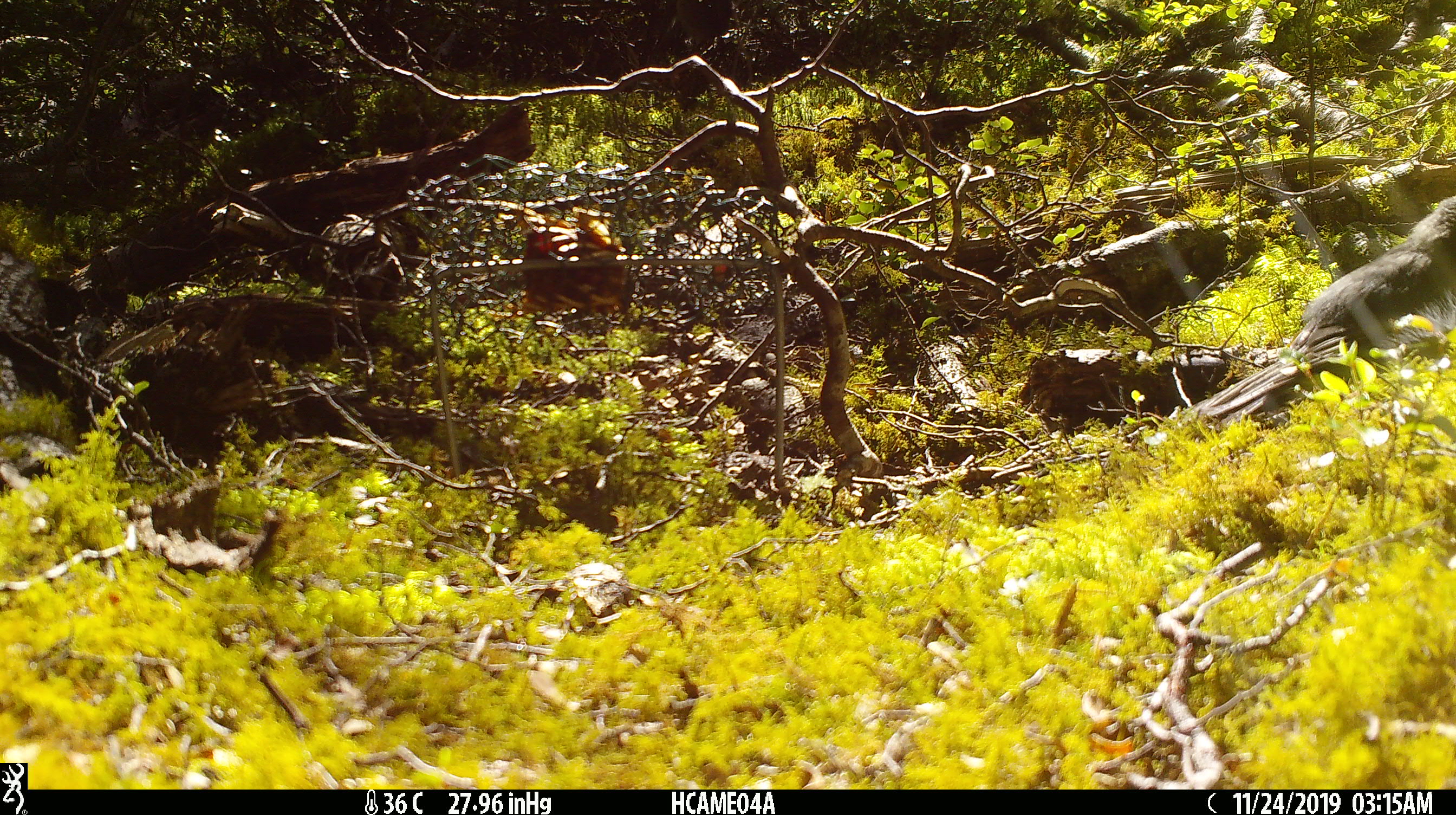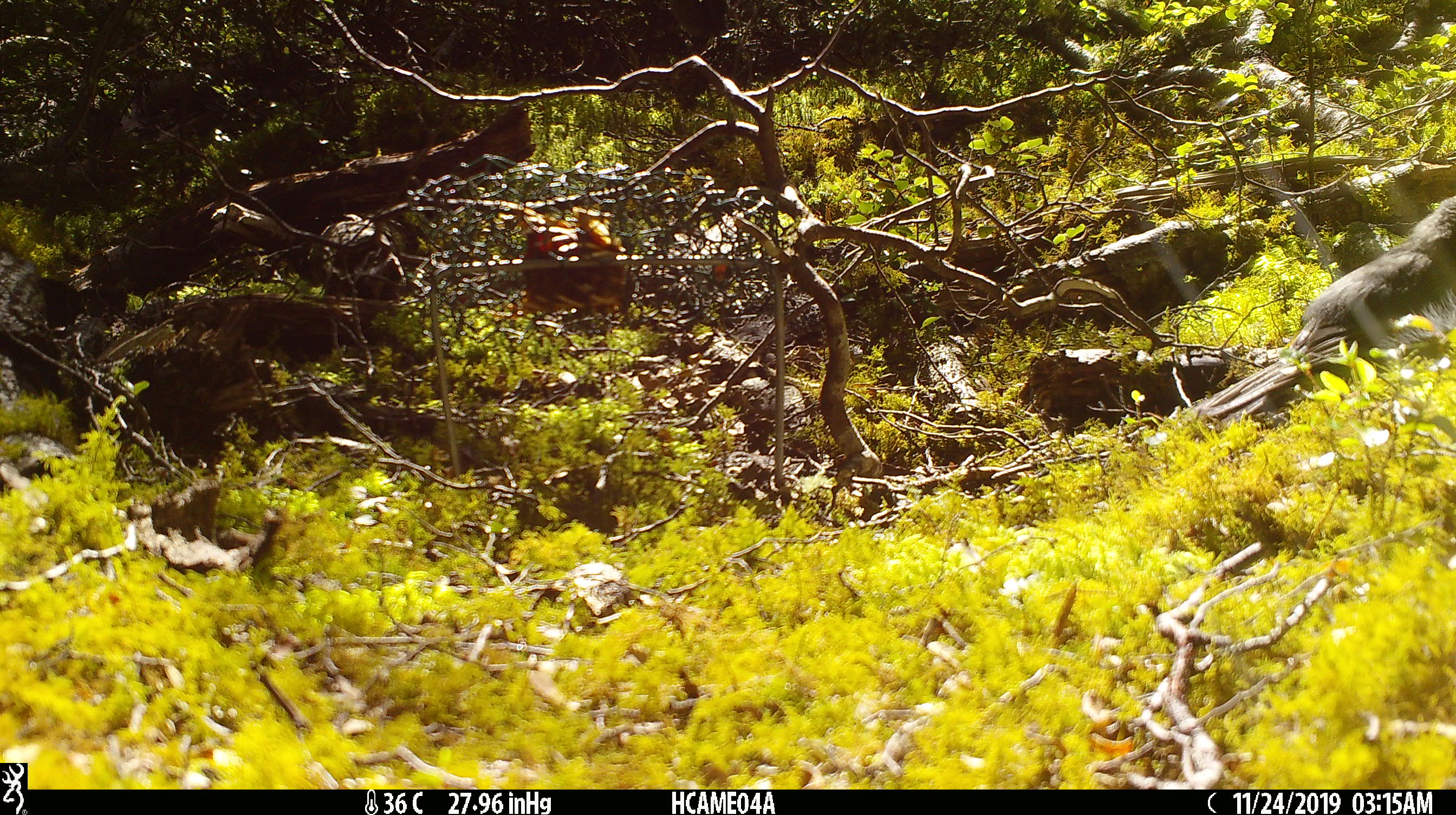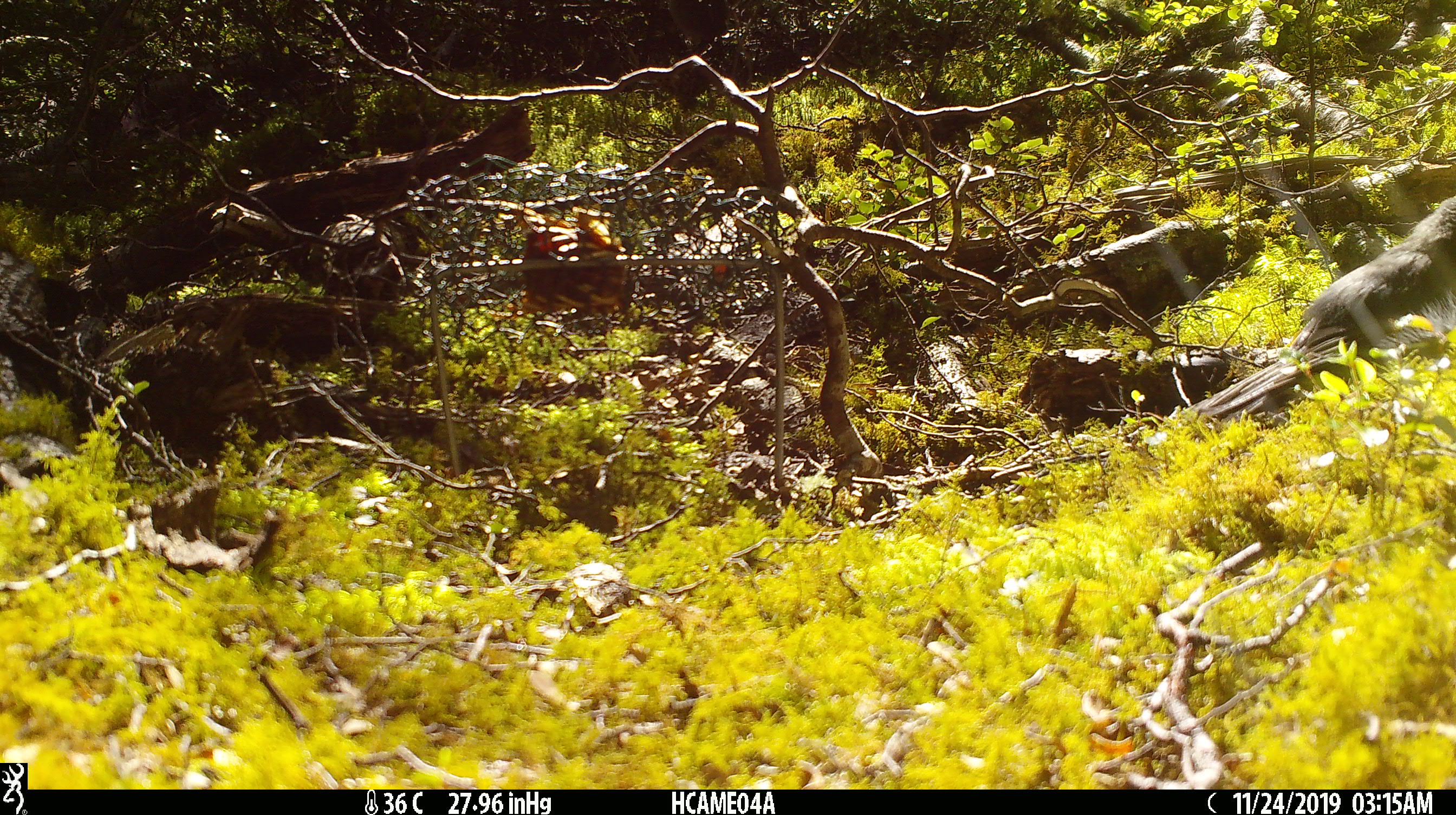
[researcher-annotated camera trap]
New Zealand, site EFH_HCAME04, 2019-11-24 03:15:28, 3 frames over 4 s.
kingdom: Animalia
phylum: Chordata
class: Aves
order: Passeriformes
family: Petroicidae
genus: Petroica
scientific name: Petroica australis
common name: new zealand robin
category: robin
Robin (new zealand robin) (Petroica australis).